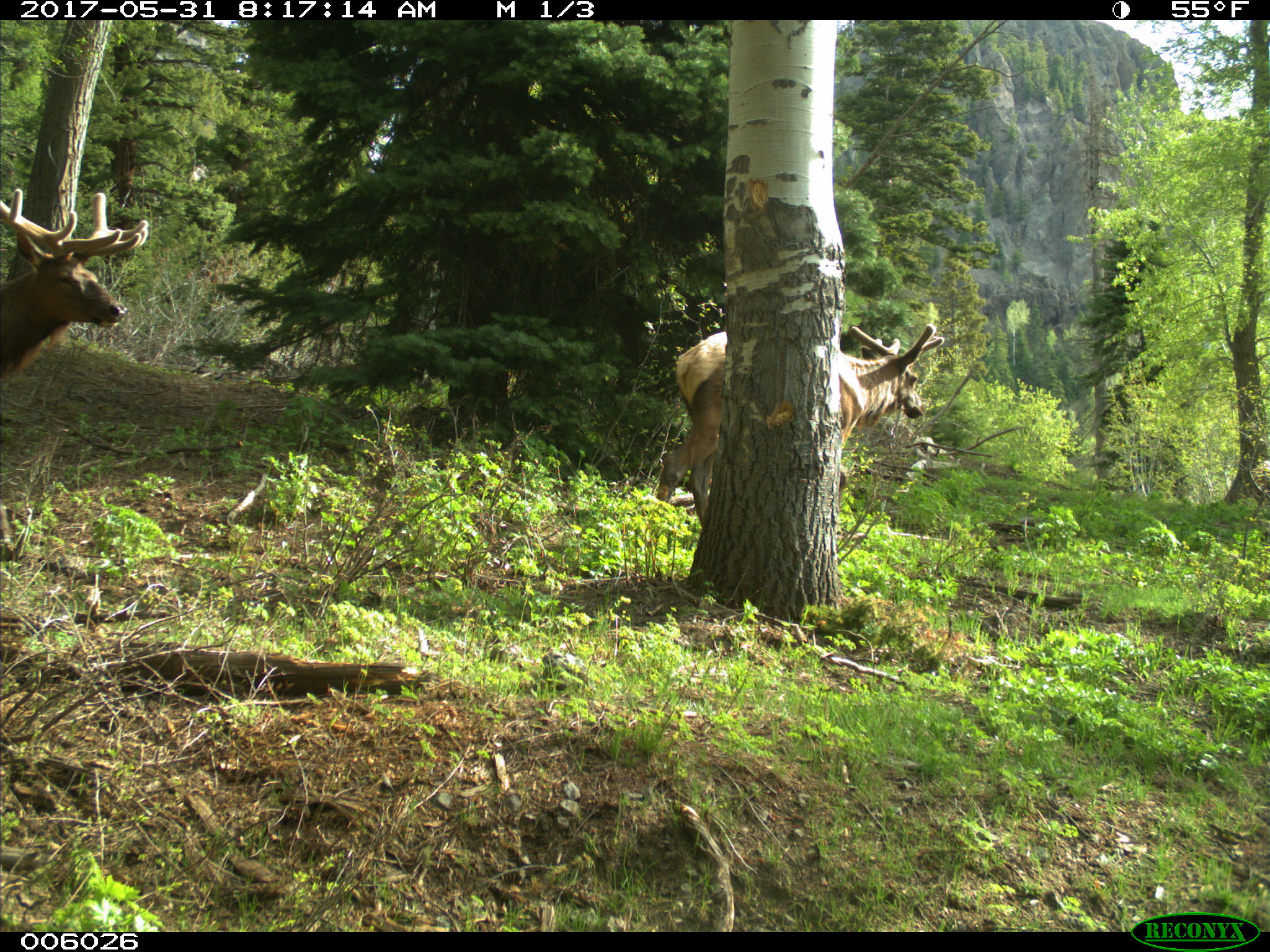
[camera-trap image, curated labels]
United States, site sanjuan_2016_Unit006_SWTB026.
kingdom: Animalia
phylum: Chordata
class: Mammalia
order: Artiodactyla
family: Cervidae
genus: Cervus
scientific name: Cervus elaphus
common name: red deer